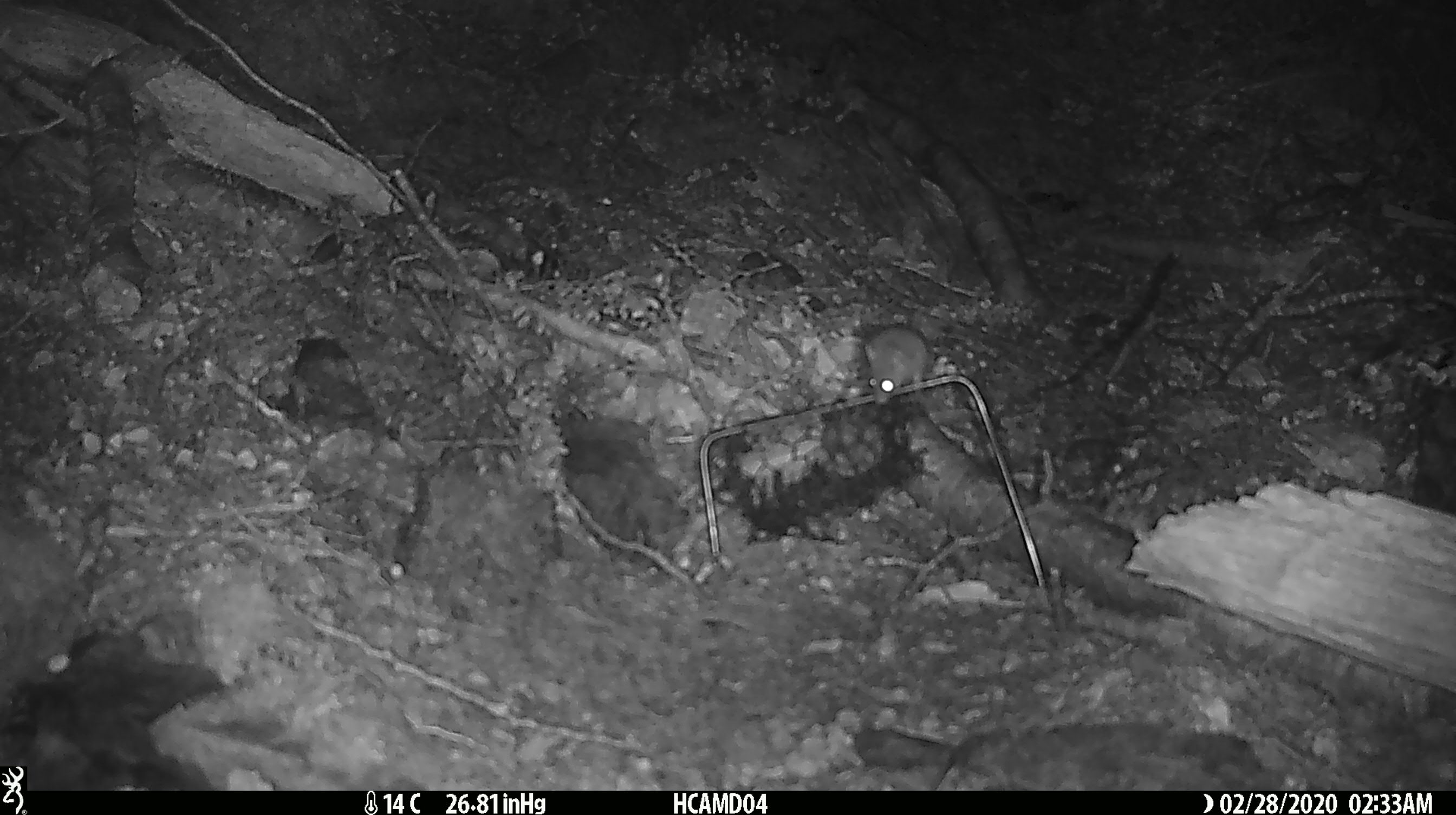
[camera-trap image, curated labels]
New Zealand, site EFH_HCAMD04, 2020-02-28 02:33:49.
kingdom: Animalia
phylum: Chordata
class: Mammalia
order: Rodentia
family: Muridae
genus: Mus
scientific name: Mus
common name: mouse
Mouse (Mus).